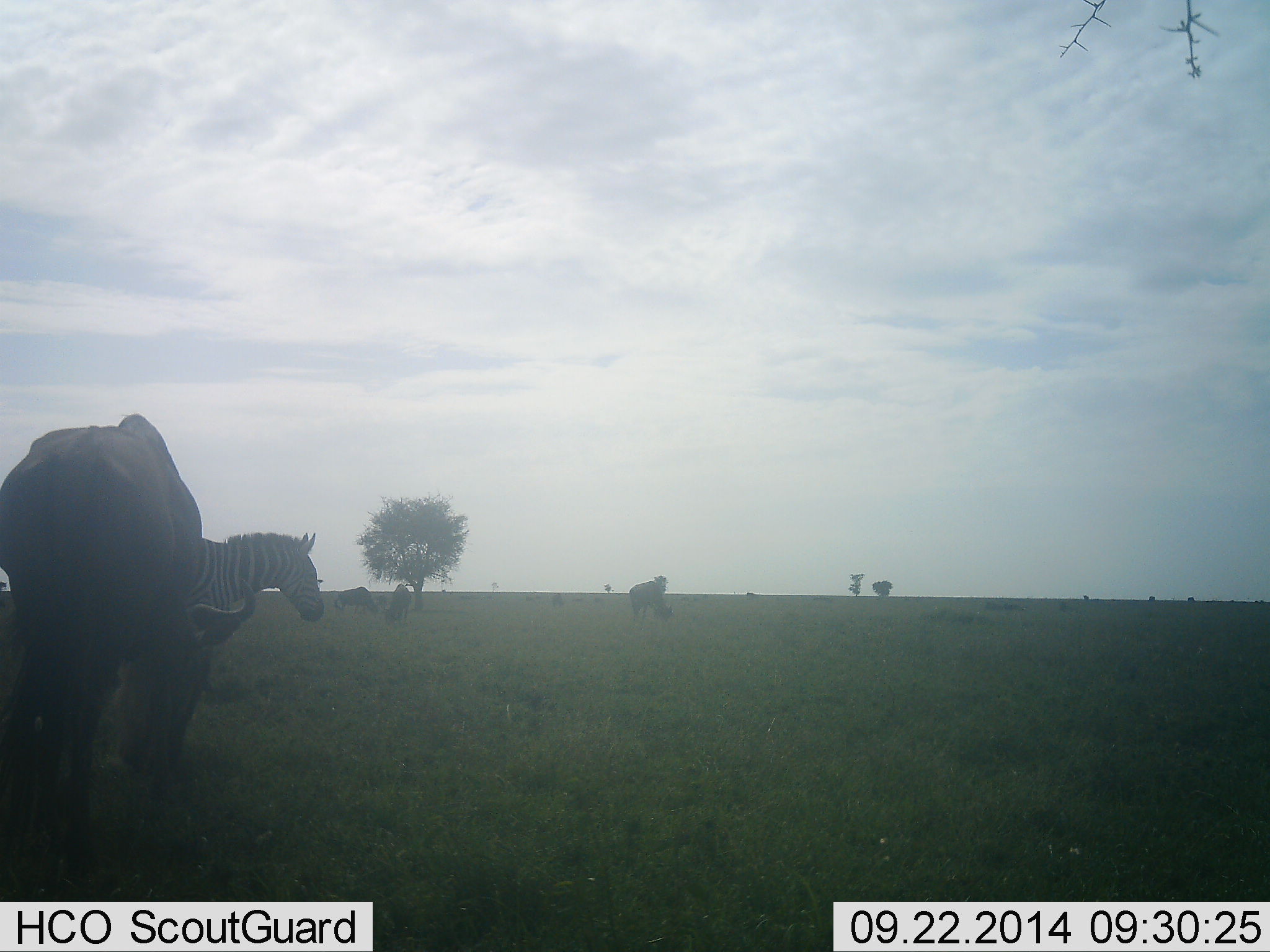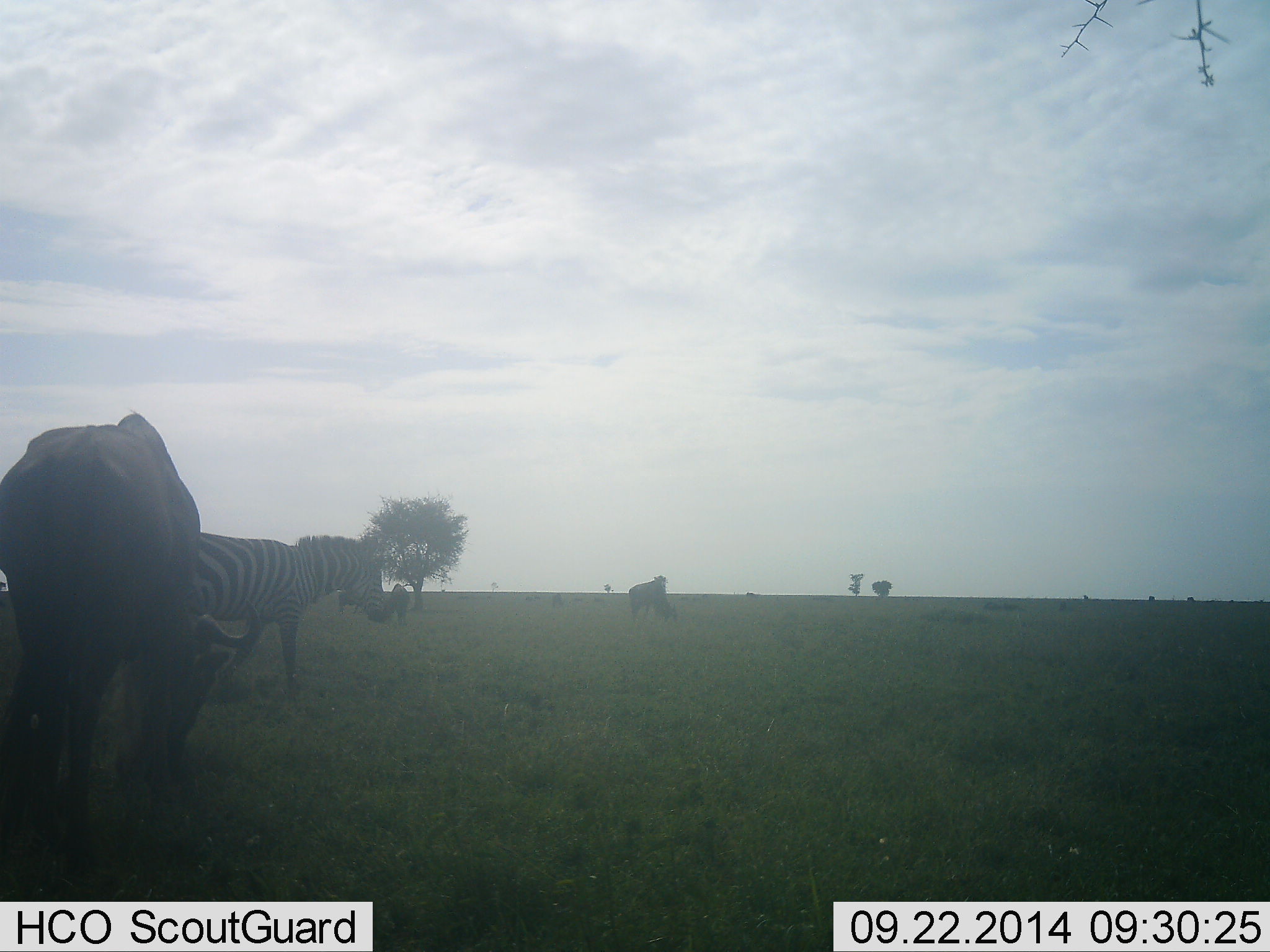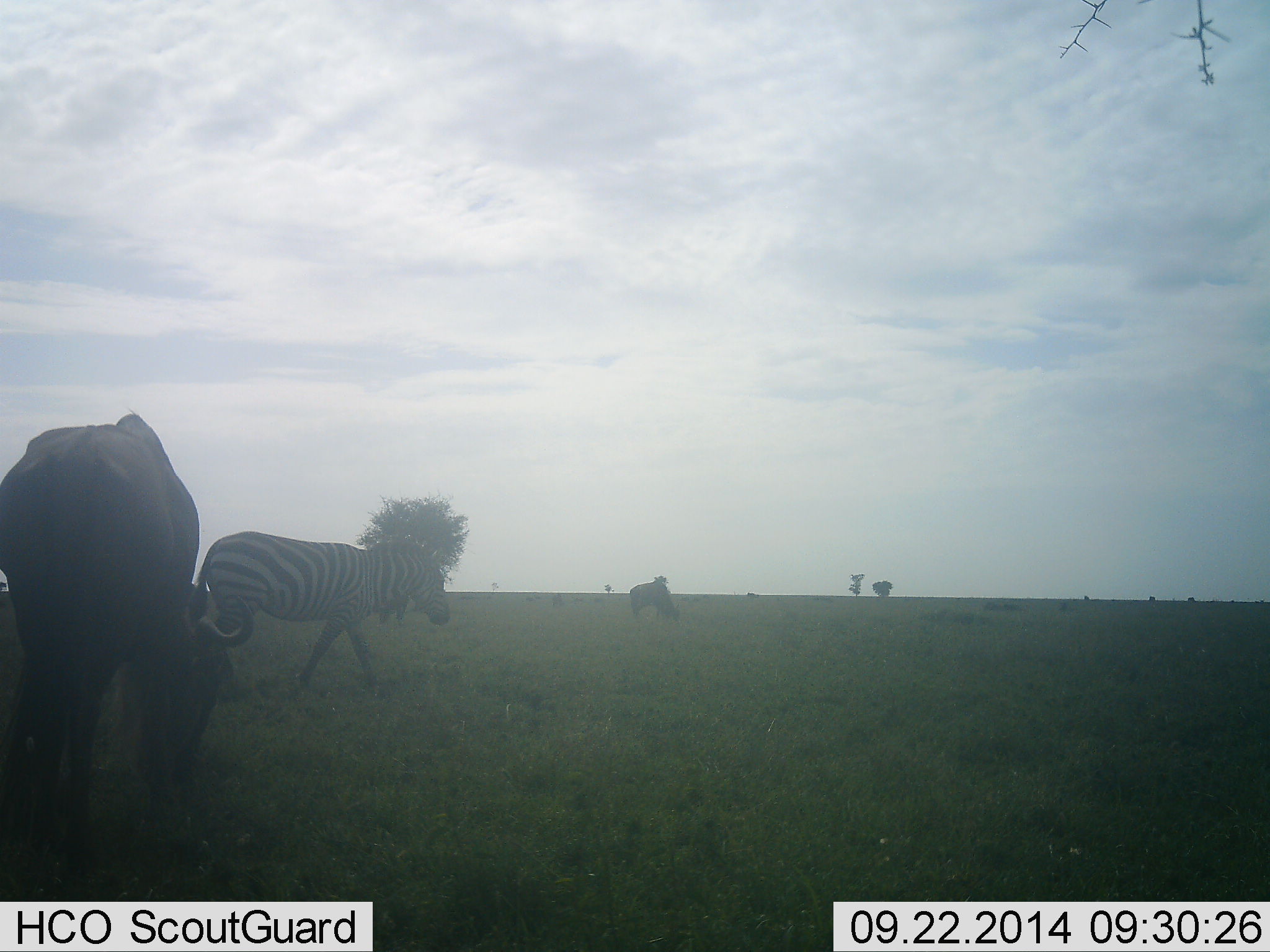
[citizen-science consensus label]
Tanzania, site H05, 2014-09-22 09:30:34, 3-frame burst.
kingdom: Animalia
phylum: Chordata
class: Mammalia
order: Artiodactyla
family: Bovidae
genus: Connochaetes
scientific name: Connochaetes taurinus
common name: blue wildebeest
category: wildebeest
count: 4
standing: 27%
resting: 0%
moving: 9%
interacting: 0%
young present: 0%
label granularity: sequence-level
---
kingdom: Animalia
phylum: Chordata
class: Mammalia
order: Perissodactyla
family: Equidae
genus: Equus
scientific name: Equus quagga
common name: plains zebra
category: zebra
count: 1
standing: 30%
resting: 0%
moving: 60%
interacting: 0%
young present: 0%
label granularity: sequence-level